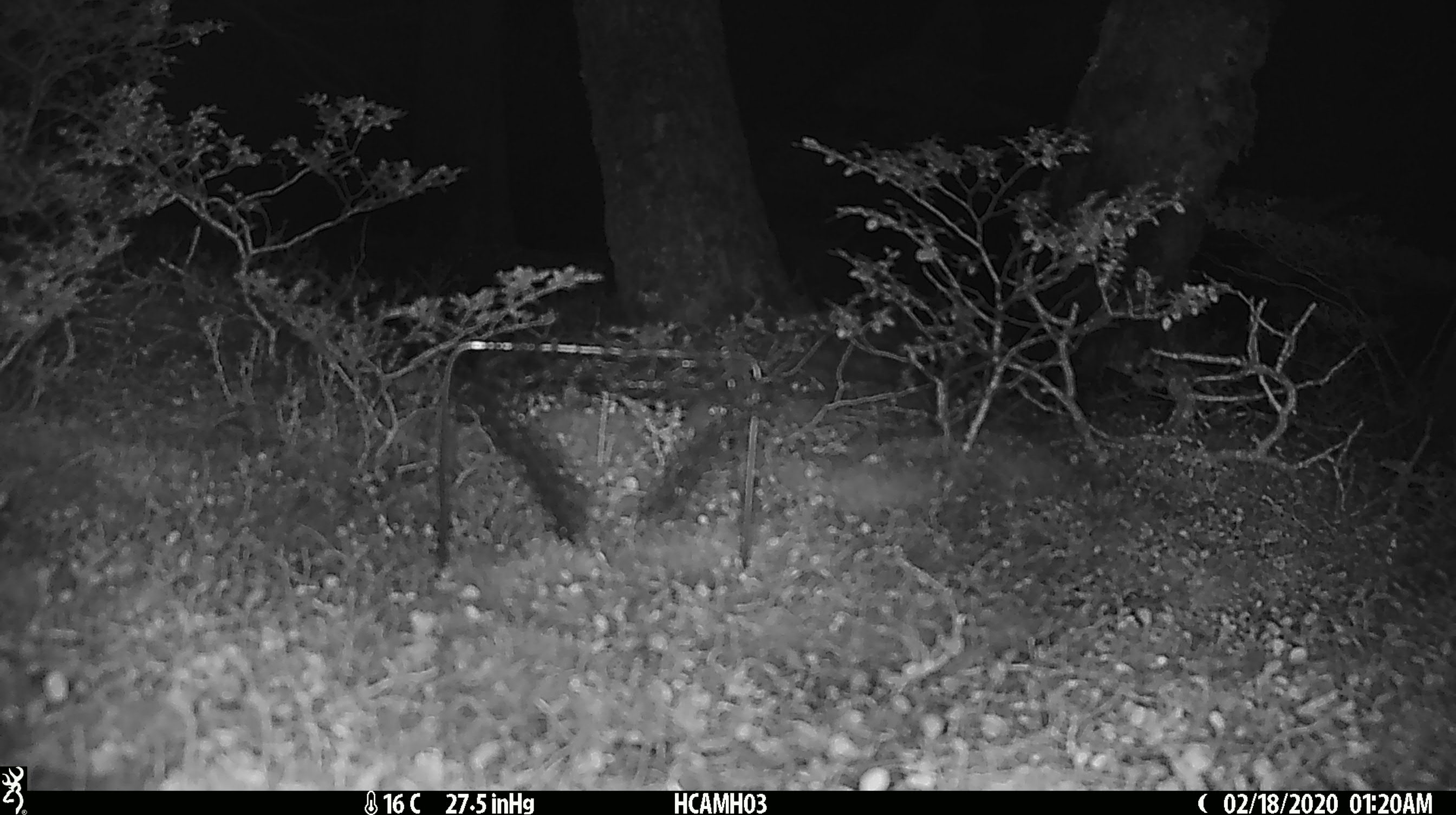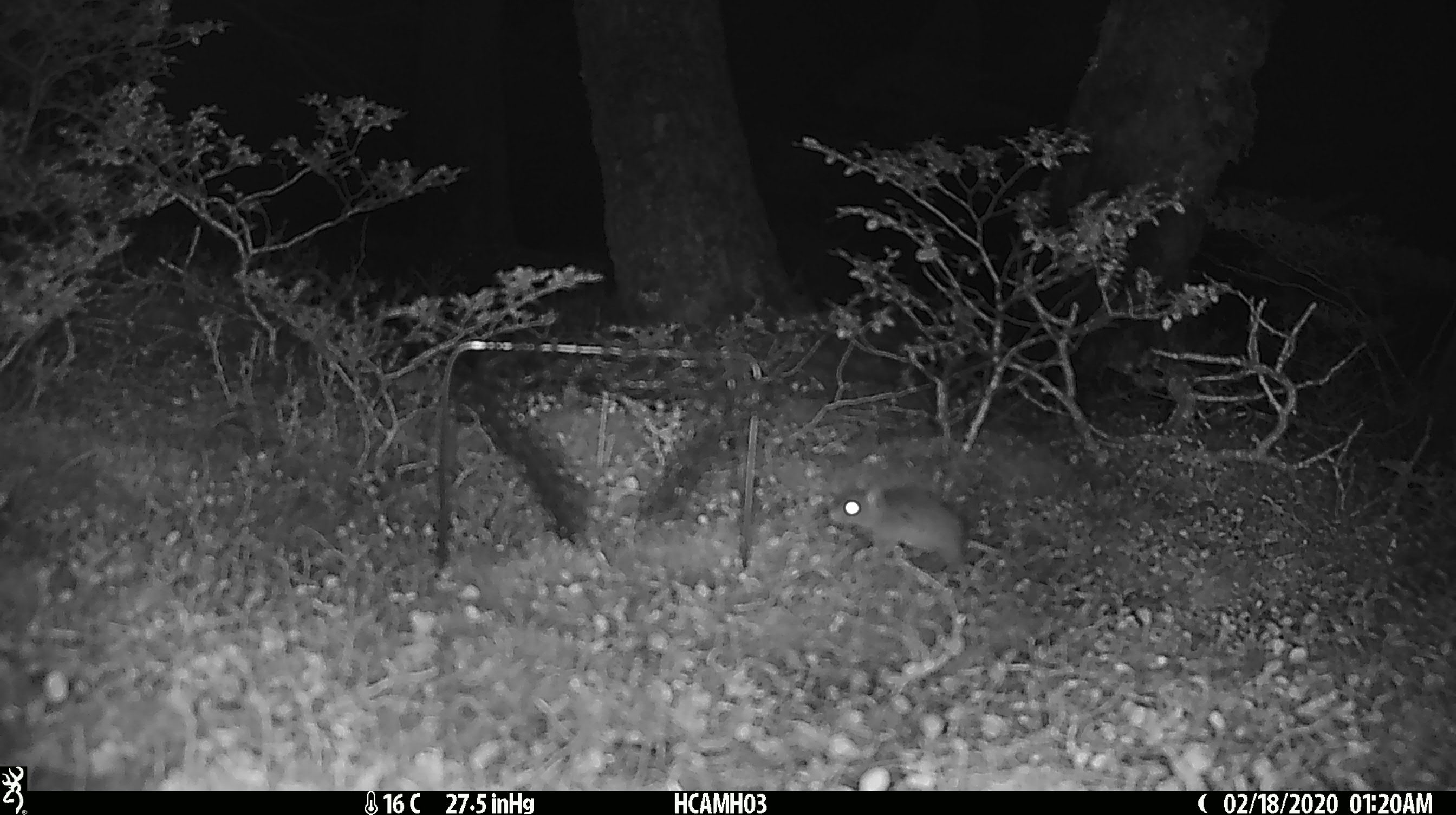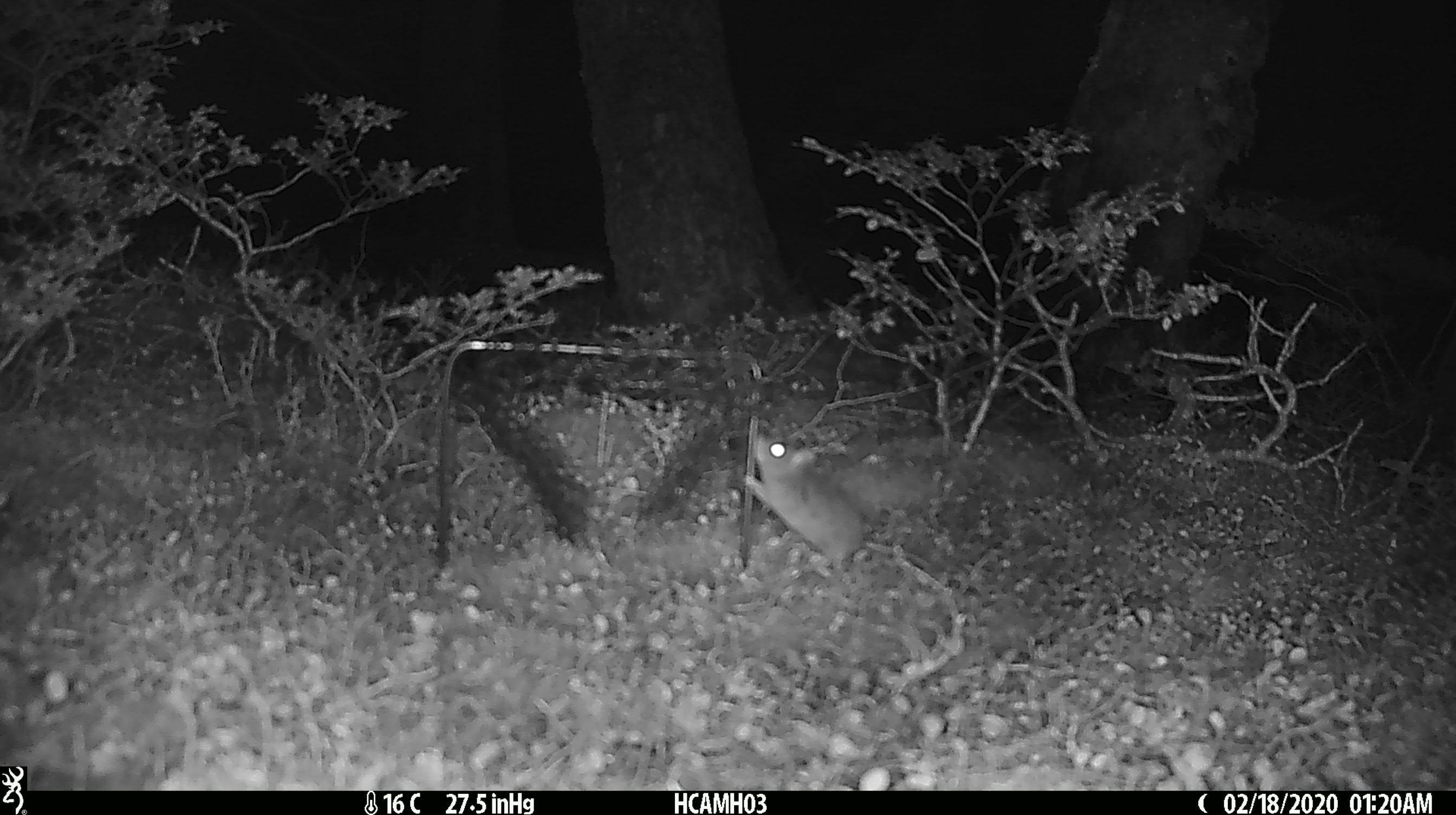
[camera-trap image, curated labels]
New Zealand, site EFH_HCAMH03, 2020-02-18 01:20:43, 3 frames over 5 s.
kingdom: Animalia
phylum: Chordata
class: Mammalia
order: Rodentia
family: Muridae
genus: Mus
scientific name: Mus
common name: mouse